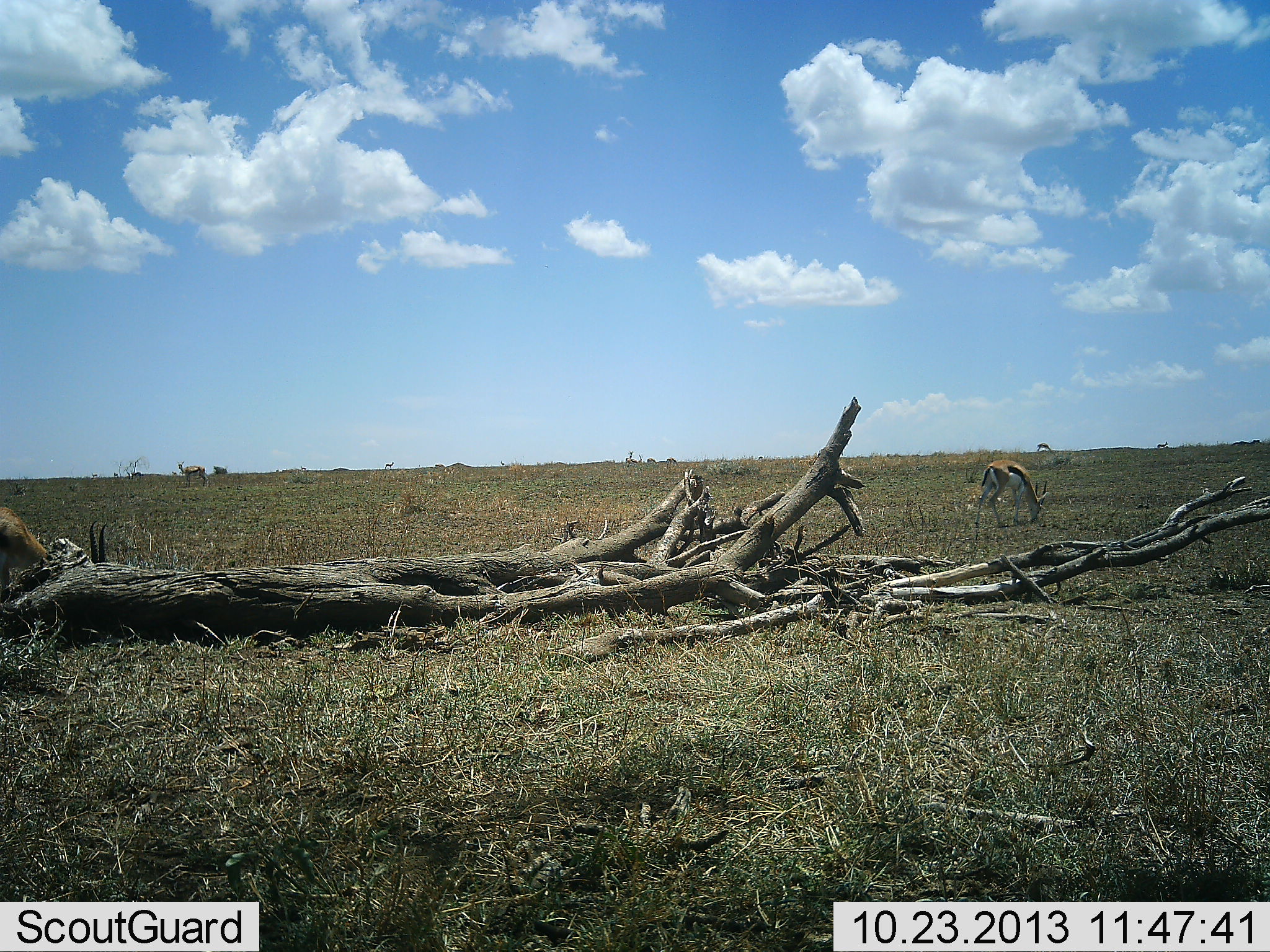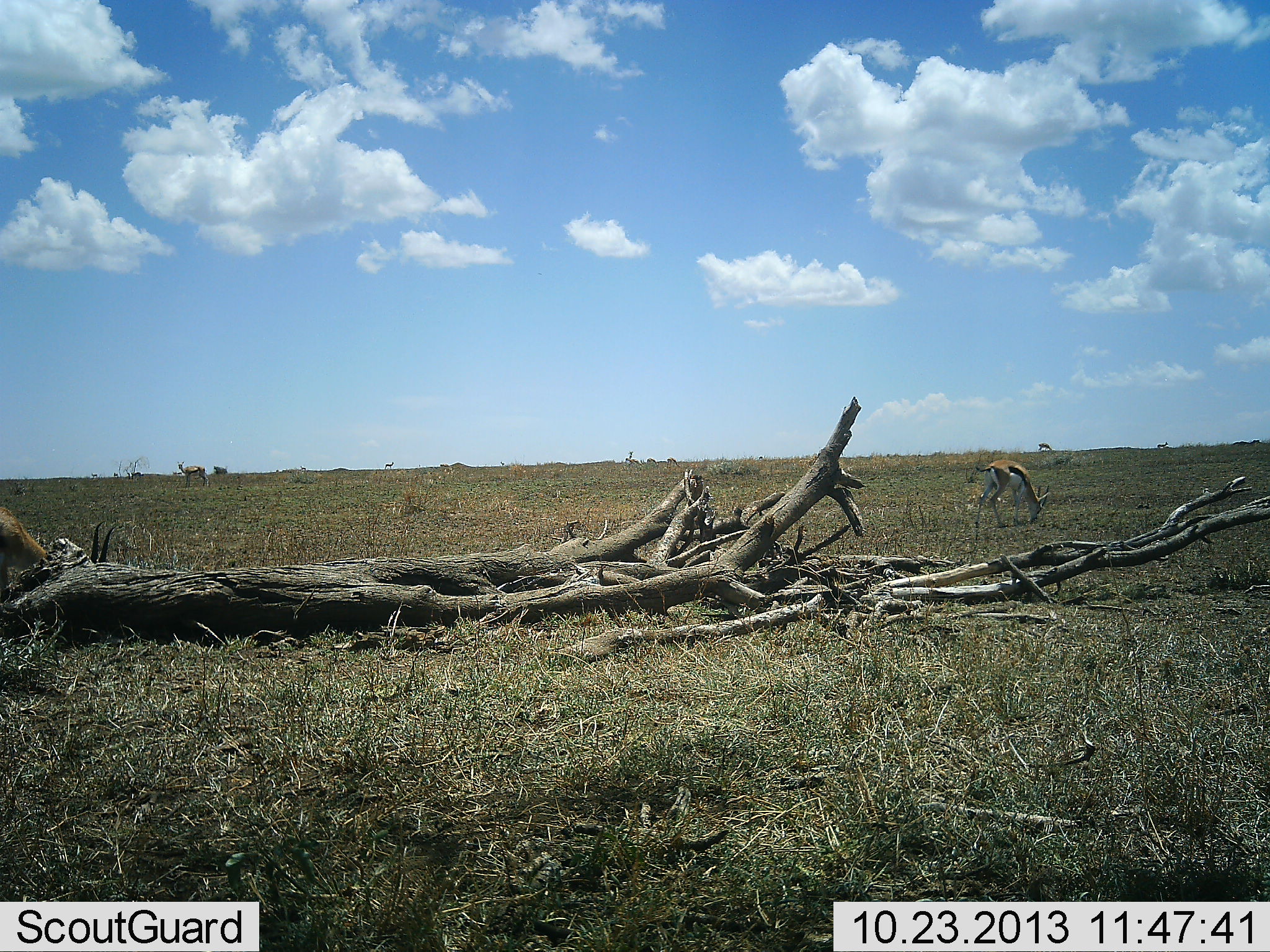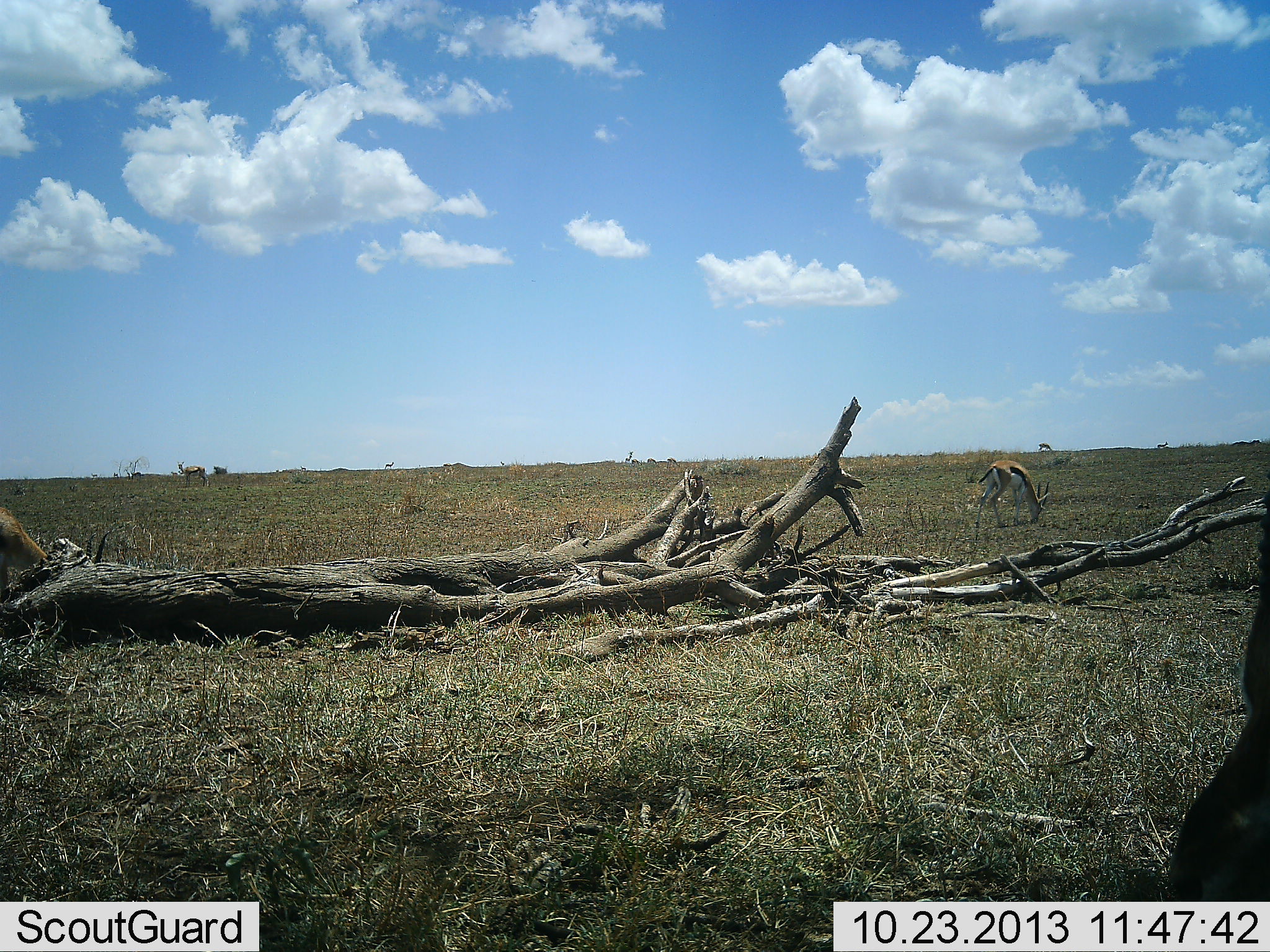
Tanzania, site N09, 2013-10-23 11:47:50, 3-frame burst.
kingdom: Animalia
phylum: Chordata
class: Mammalia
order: Artiodactyla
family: Bovidae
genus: Eudorcas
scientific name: Eudorcas thomsonii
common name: thomson's gazelle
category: gazellethomsons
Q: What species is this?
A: Gazellethomsons (thomson's gazelle) (Eudorcas thomsonii).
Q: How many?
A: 4.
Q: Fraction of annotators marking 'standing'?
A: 36%.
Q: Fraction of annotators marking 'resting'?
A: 0%.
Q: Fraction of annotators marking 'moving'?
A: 9%.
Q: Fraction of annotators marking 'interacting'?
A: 0%.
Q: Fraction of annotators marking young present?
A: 0%.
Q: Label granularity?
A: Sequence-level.